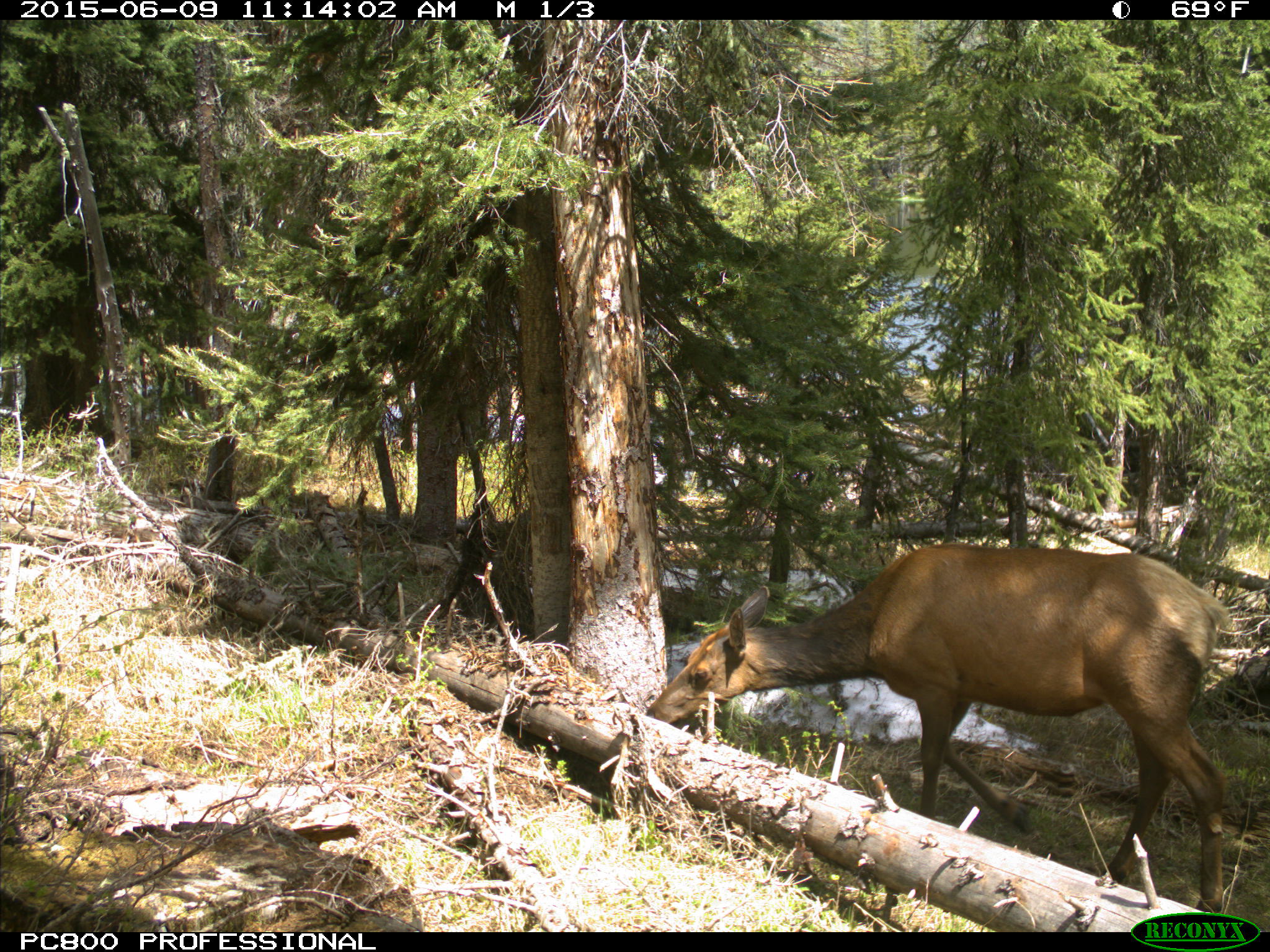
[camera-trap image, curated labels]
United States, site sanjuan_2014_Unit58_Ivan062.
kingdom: Animalia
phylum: Chordata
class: Mammalia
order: Artiodactyla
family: Cervidae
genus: Cervus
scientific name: Cervus elaphus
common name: red deer